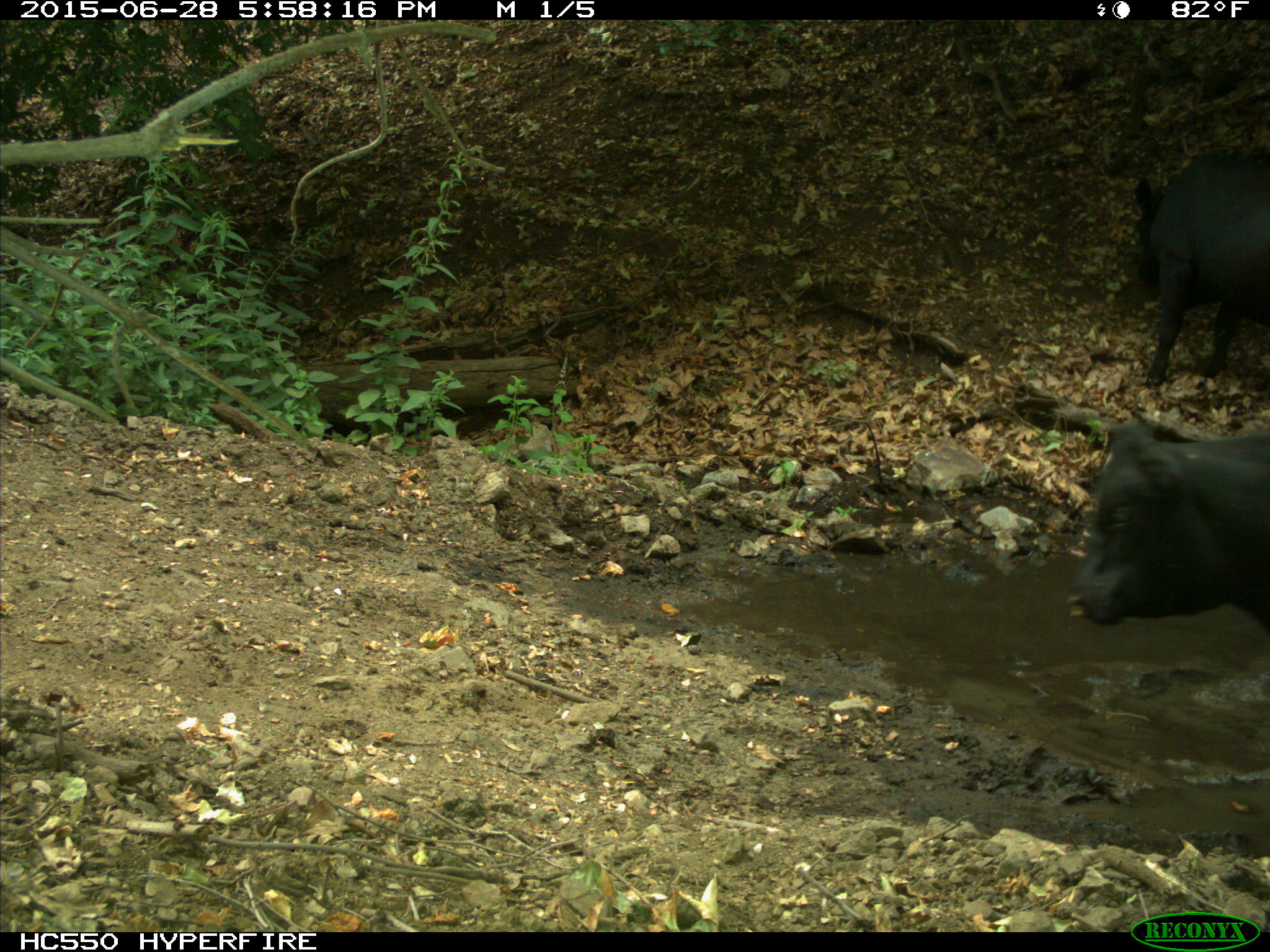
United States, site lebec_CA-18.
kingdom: Animalia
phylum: Chordata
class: Mammalia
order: Artiodactyla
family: Bovidae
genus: Bos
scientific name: Bos taurus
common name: domestic cow